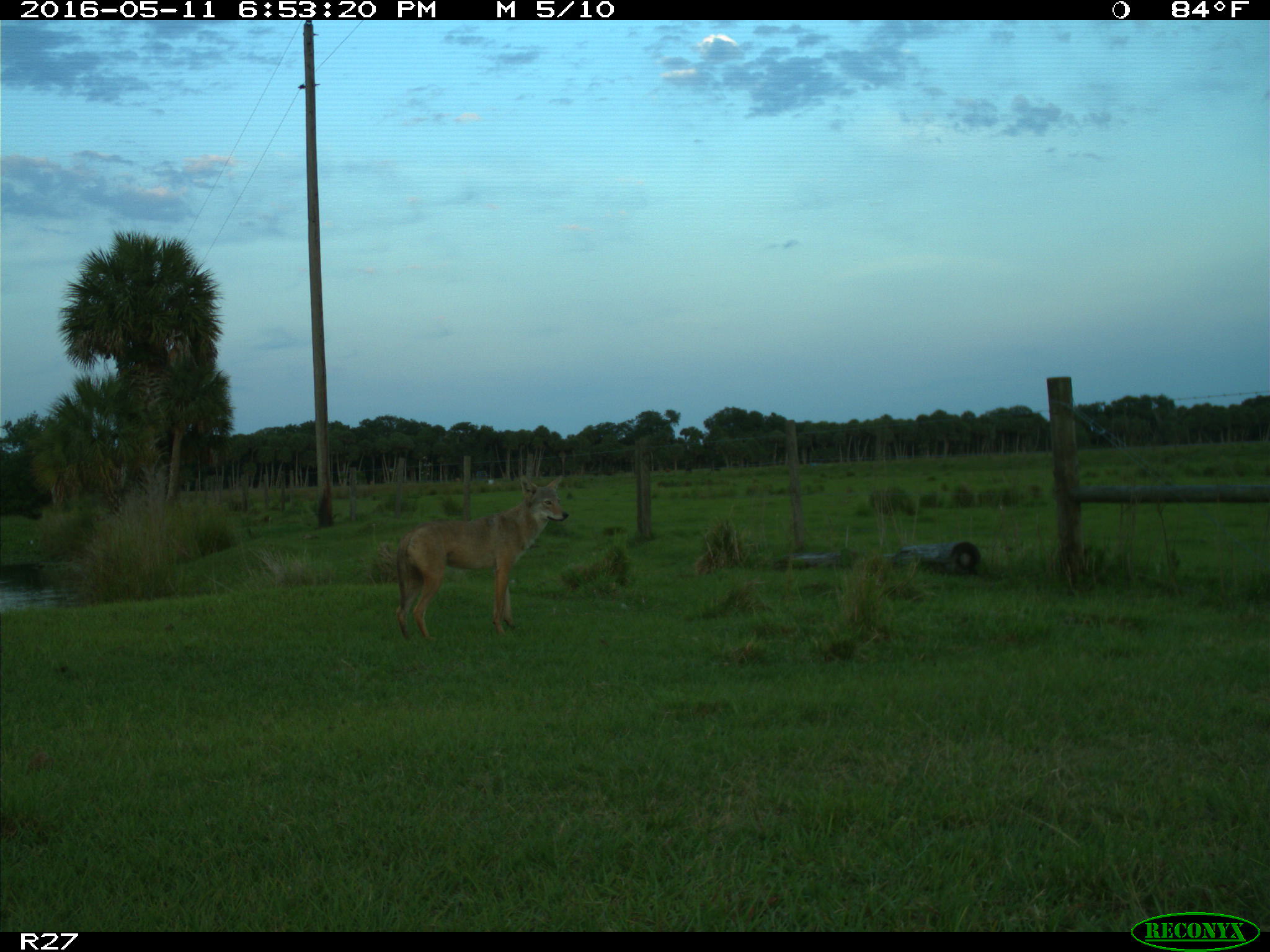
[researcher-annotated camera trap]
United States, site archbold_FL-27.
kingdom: Animalia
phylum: Chordata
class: Mammalia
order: Carnivora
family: Canidae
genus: Canis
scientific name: Canis latrans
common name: coyote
Canis latrans (coyote).